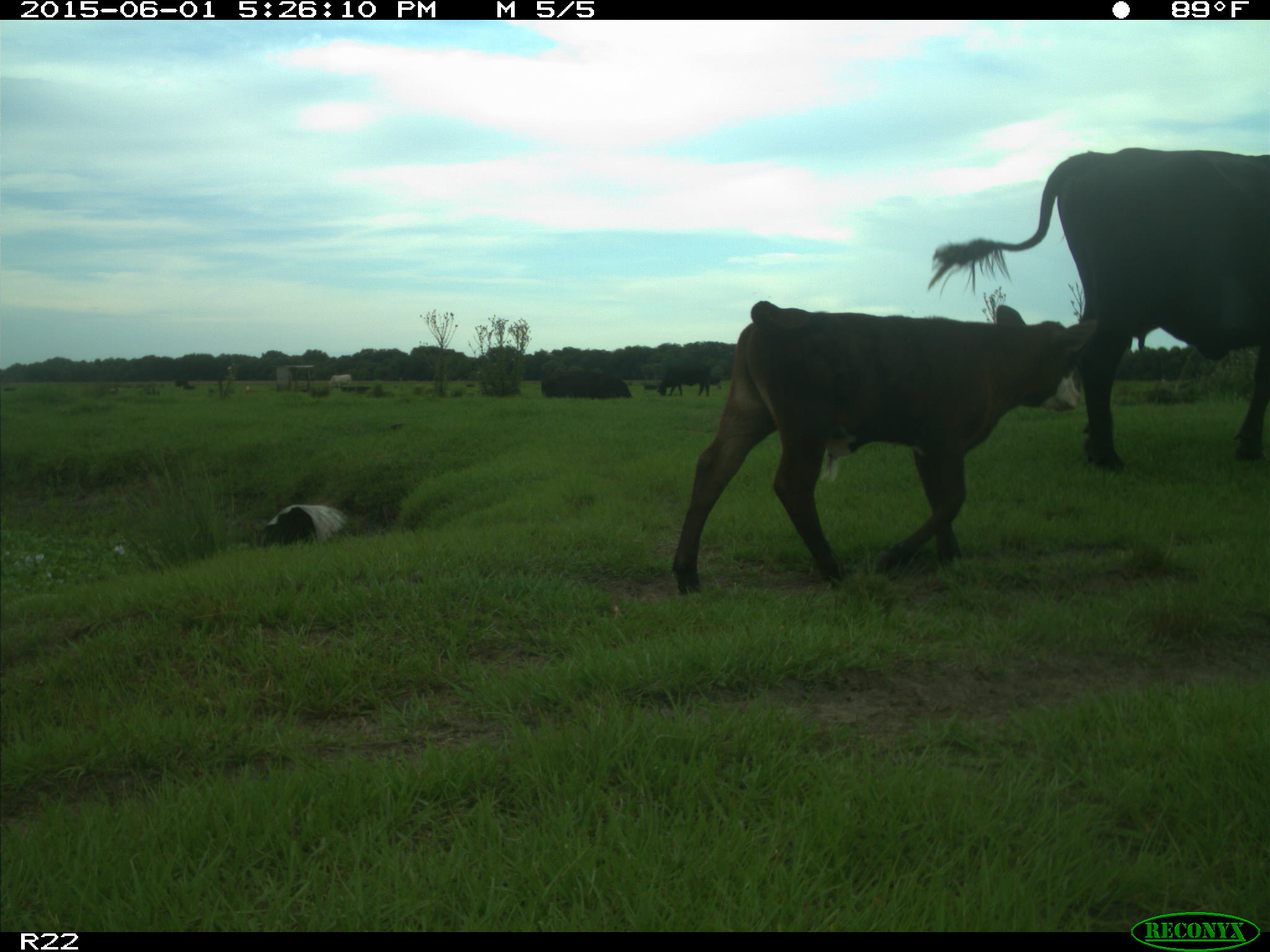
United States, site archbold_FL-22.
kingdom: Animalia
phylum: Chordata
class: Mammalia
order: Artiodactyla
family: Bovidae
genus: Bos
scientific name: Bos taurus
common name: domestic cow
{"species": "Bos taurus (domestic cow)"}